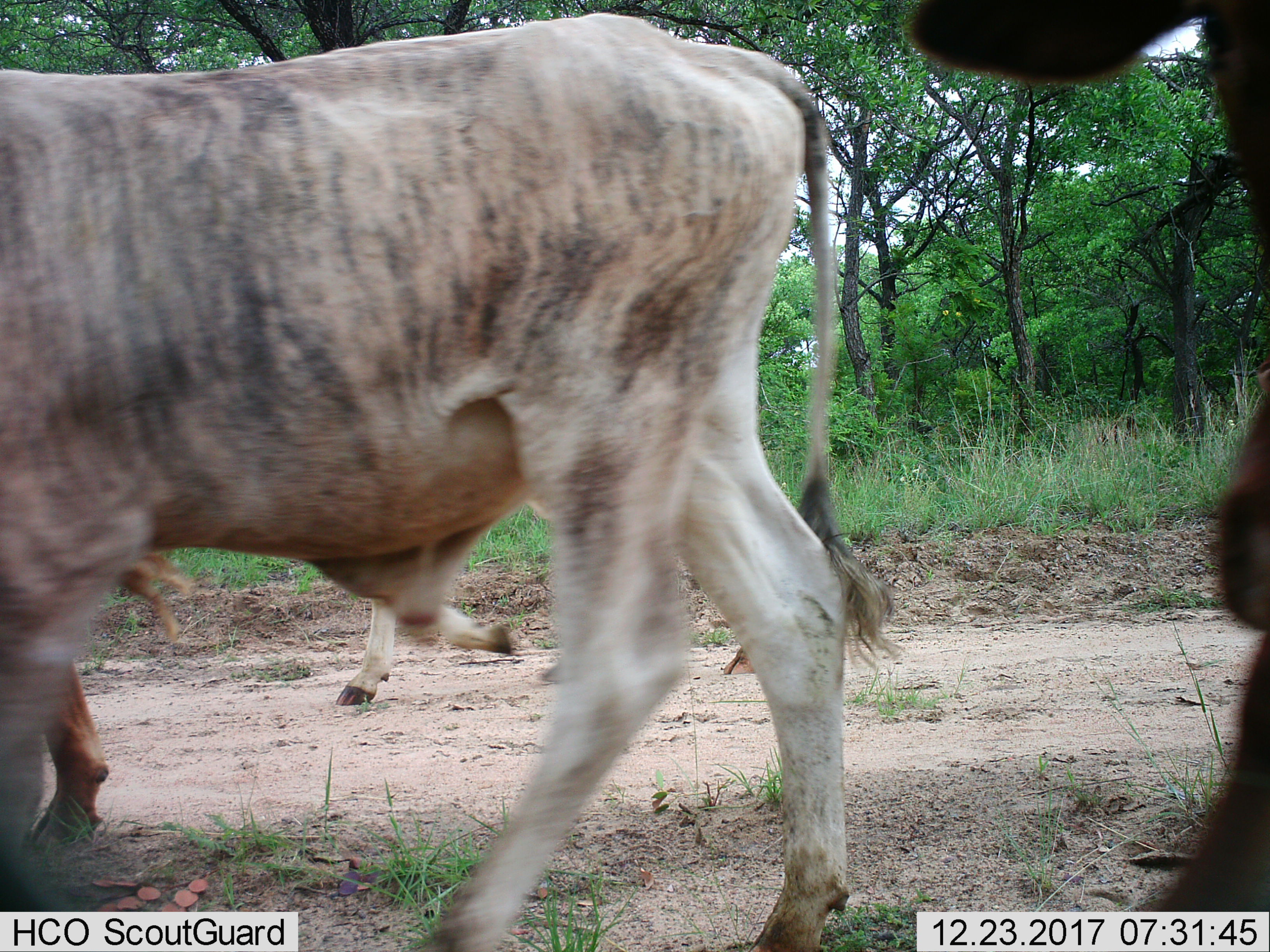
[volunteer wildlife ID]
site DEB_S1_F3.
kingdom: Animalia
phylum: Chordata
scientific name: Vertebrata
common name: domestic animal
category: domesticanimal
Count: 3.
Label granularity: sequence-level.